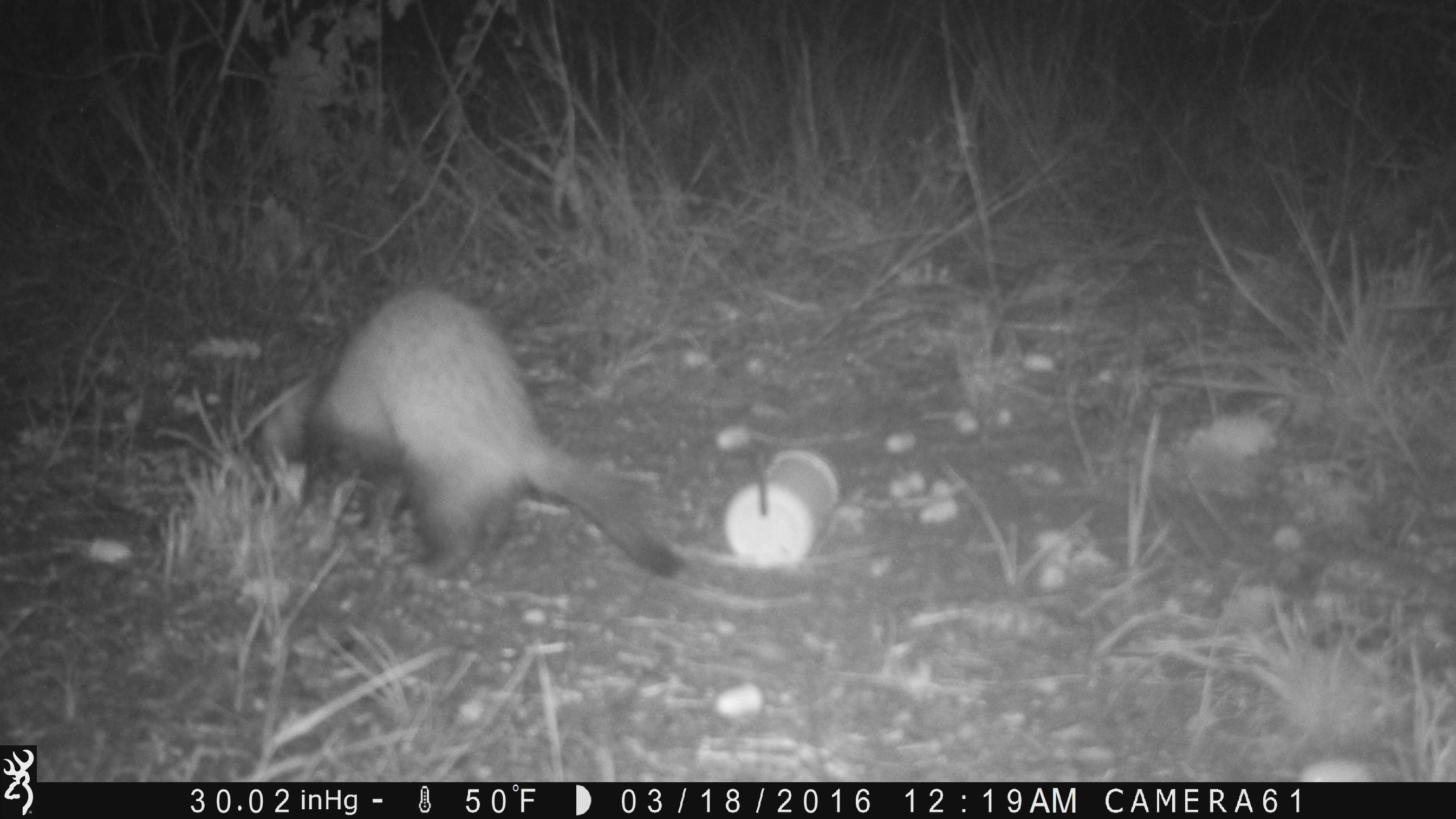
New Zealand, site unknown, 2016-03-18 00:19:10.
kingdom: Animalia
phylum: Chordata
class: Mammalia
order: Carnivora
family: Mustelidae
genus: Mustela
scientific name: Mustela furo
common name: ferret